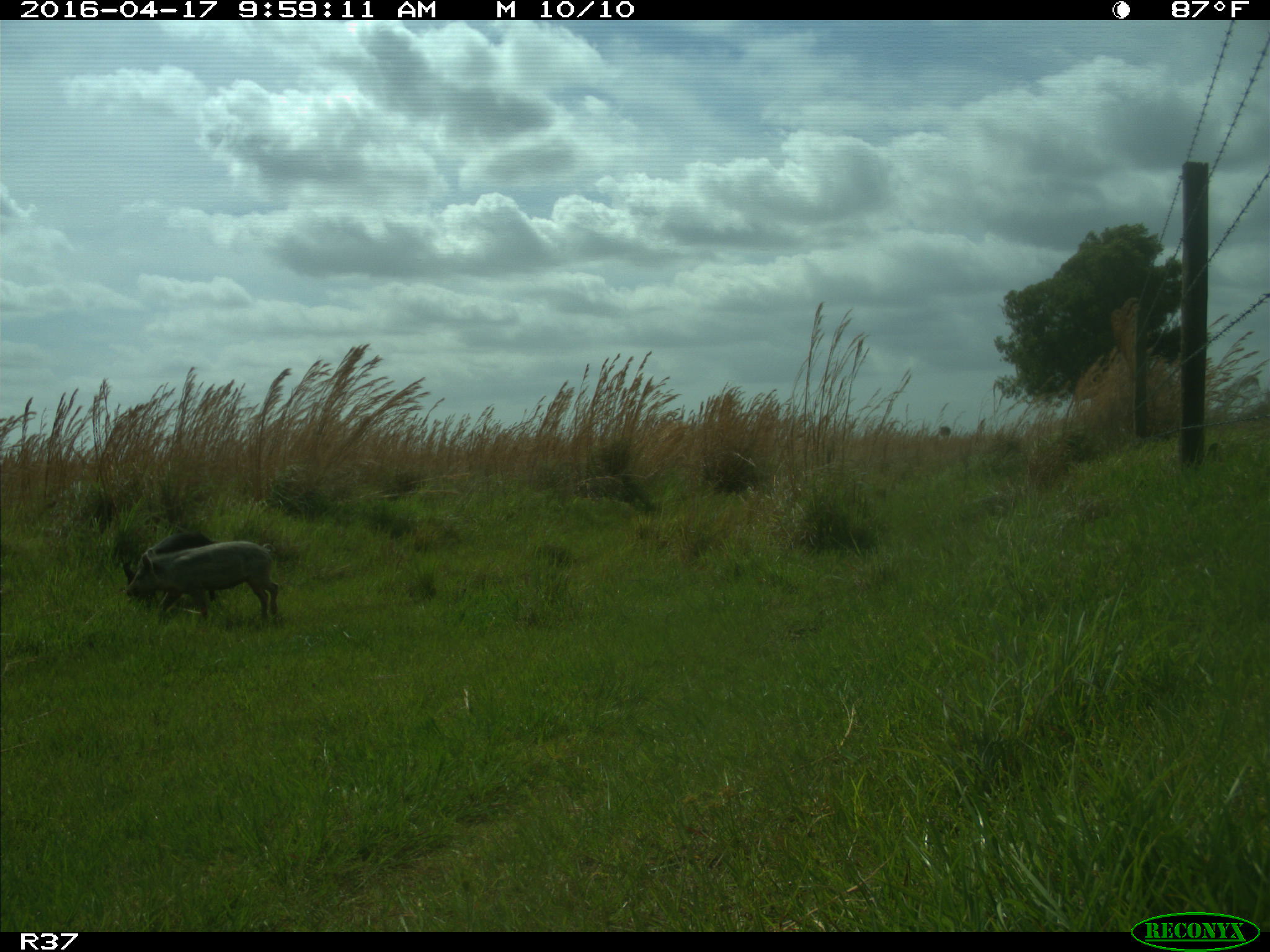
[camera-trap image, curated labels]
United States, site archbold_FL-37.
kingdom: Animalia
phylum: Chordata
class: Mammalia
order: Artiodactyla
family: Suidae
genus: Sus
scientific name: Sus scrofa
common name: wild boar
Sus scrofa (wild boar).